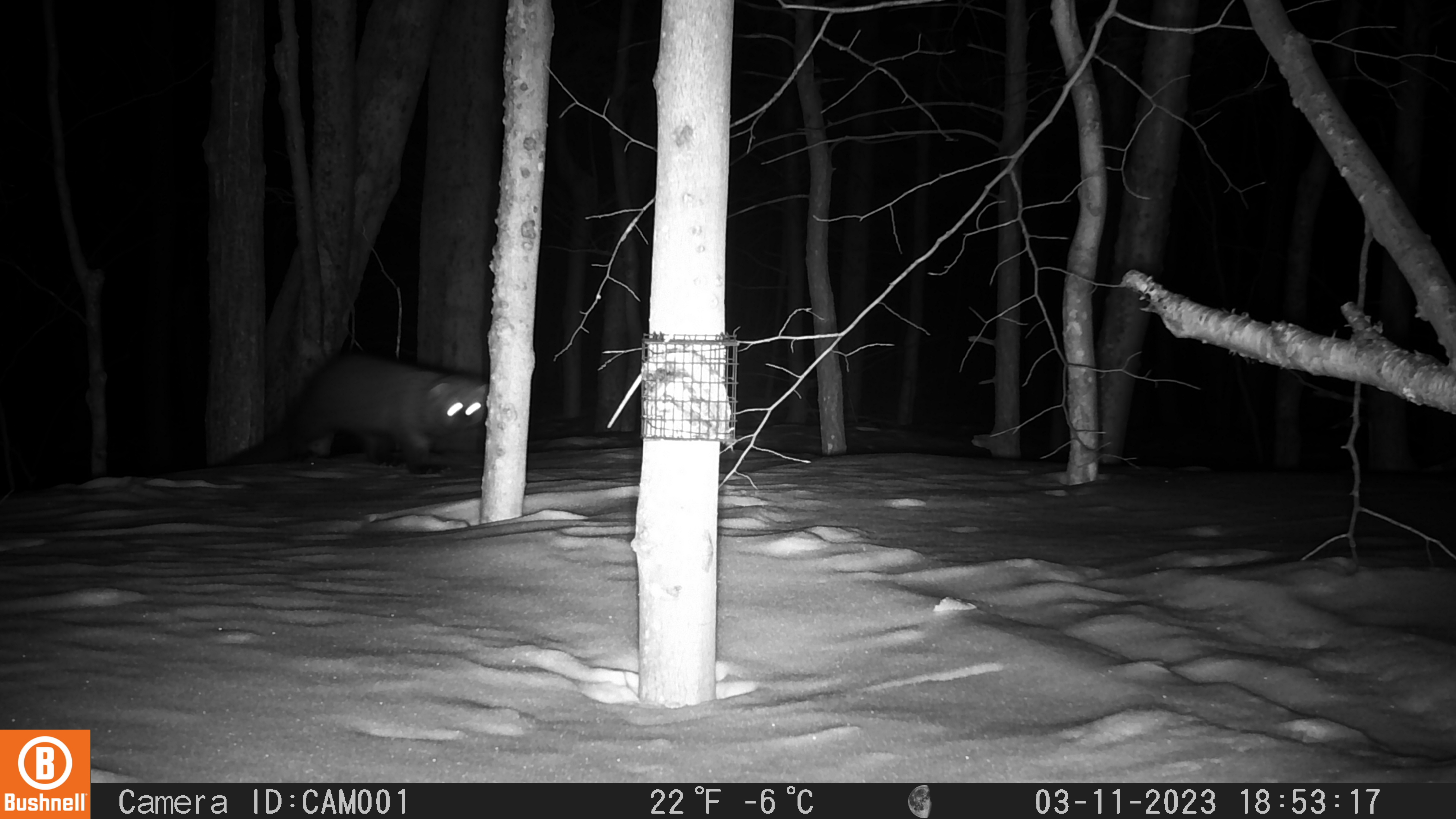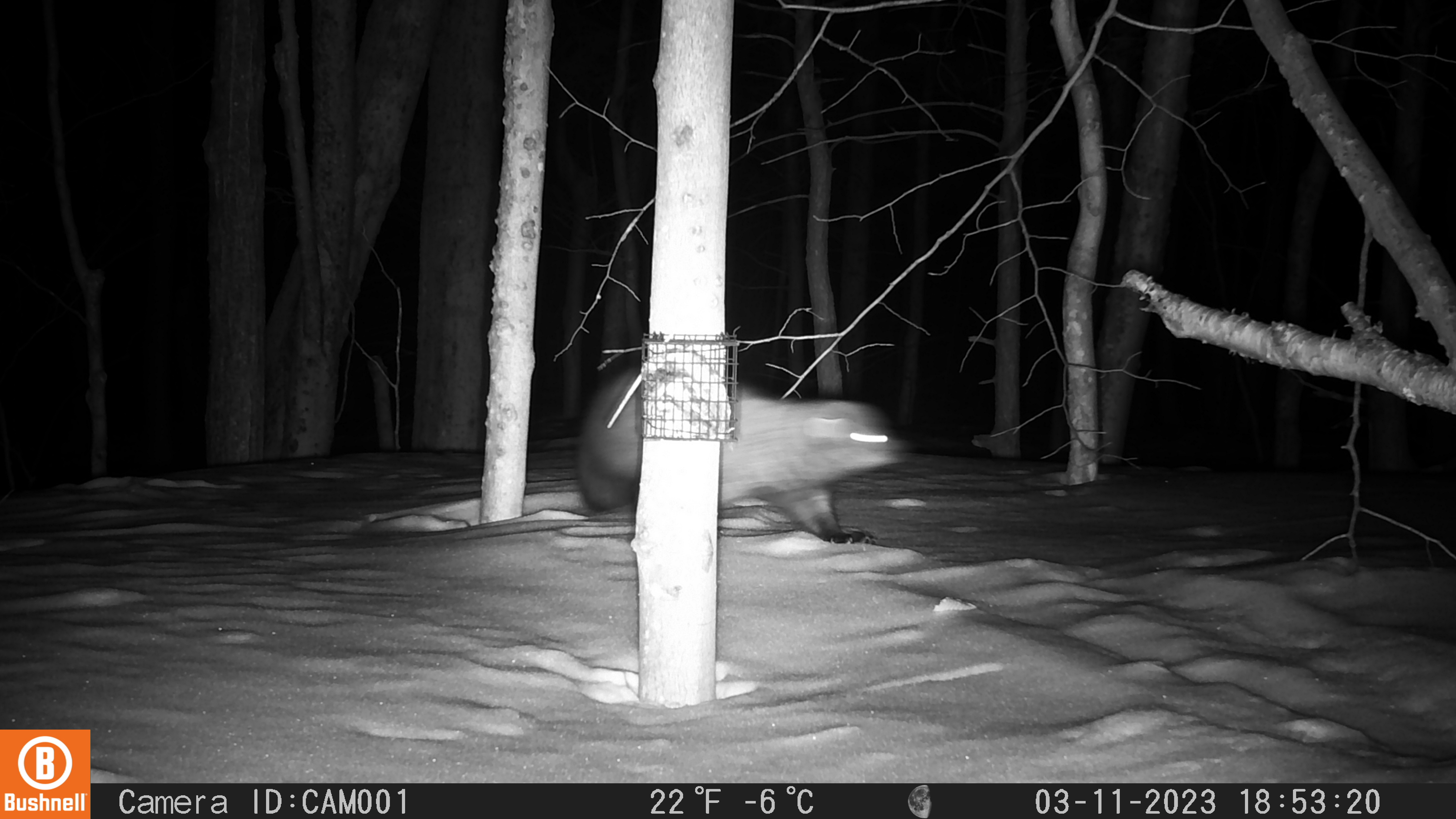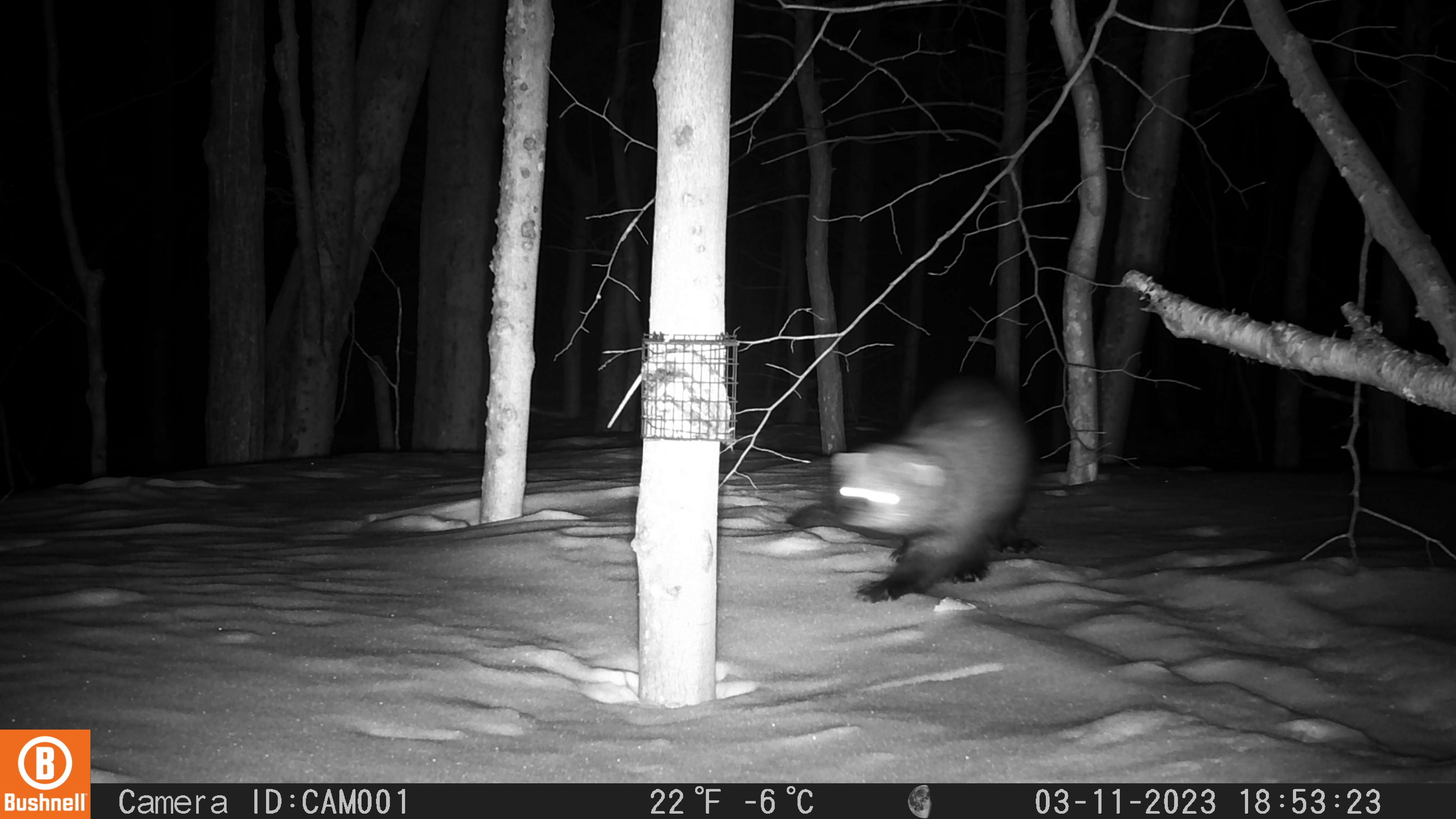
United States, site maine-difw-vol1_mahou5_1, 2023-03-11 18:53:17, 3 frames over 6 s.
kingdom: Animalia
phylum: Chordata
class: Mammalia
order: Carnivora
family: Mustelidae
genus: Pekania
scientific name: Pekania pennanti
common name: fisher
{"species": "fisher (Pekania pennanti)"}